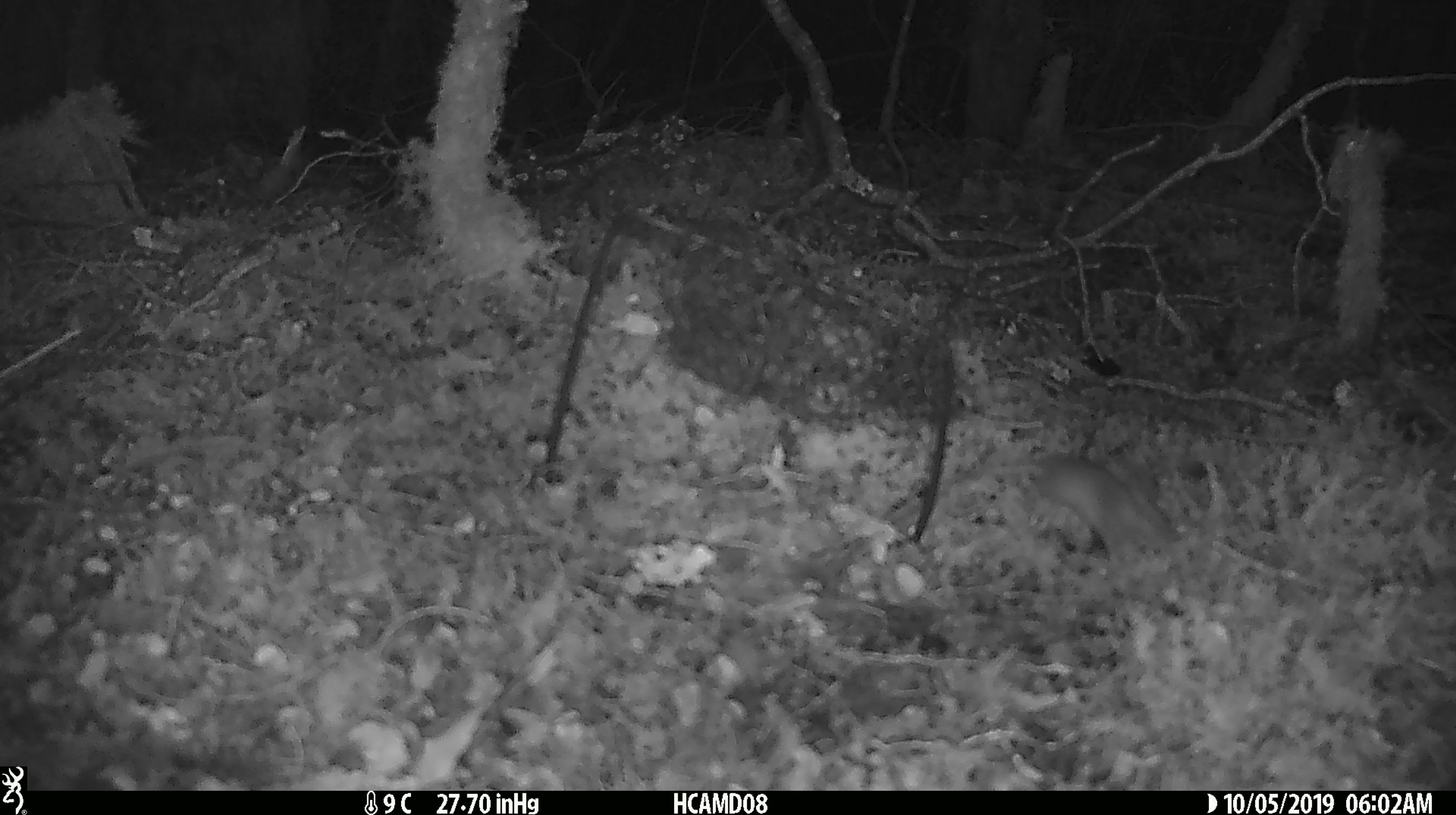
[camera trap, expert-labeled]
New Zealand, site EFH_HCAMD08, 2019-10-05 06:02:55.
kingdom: Animalia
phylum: Chordata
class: Mammalia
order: Rodentia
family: Muridae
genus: Mus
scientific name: Mus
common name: mouse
Mouse (Mus).